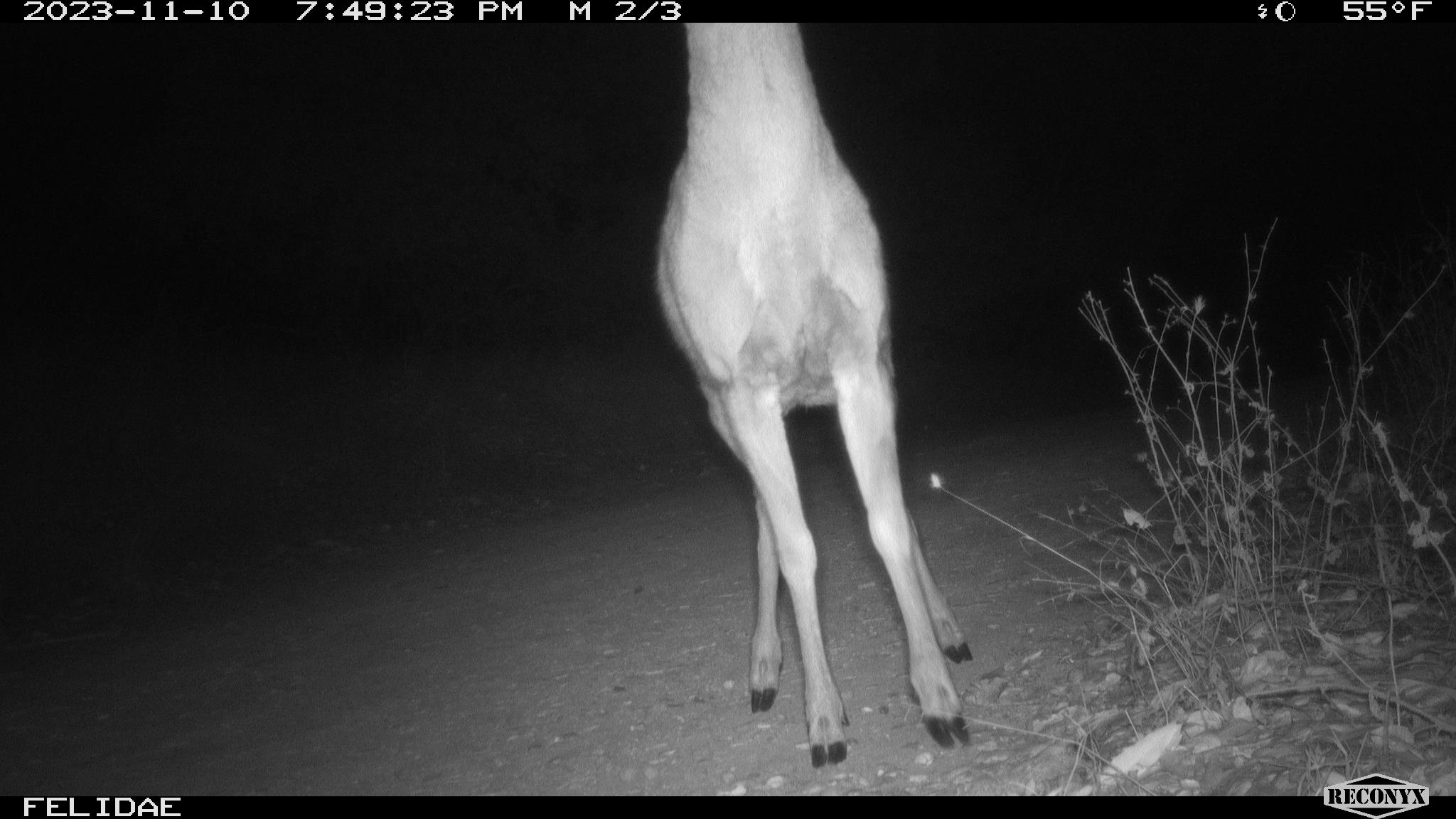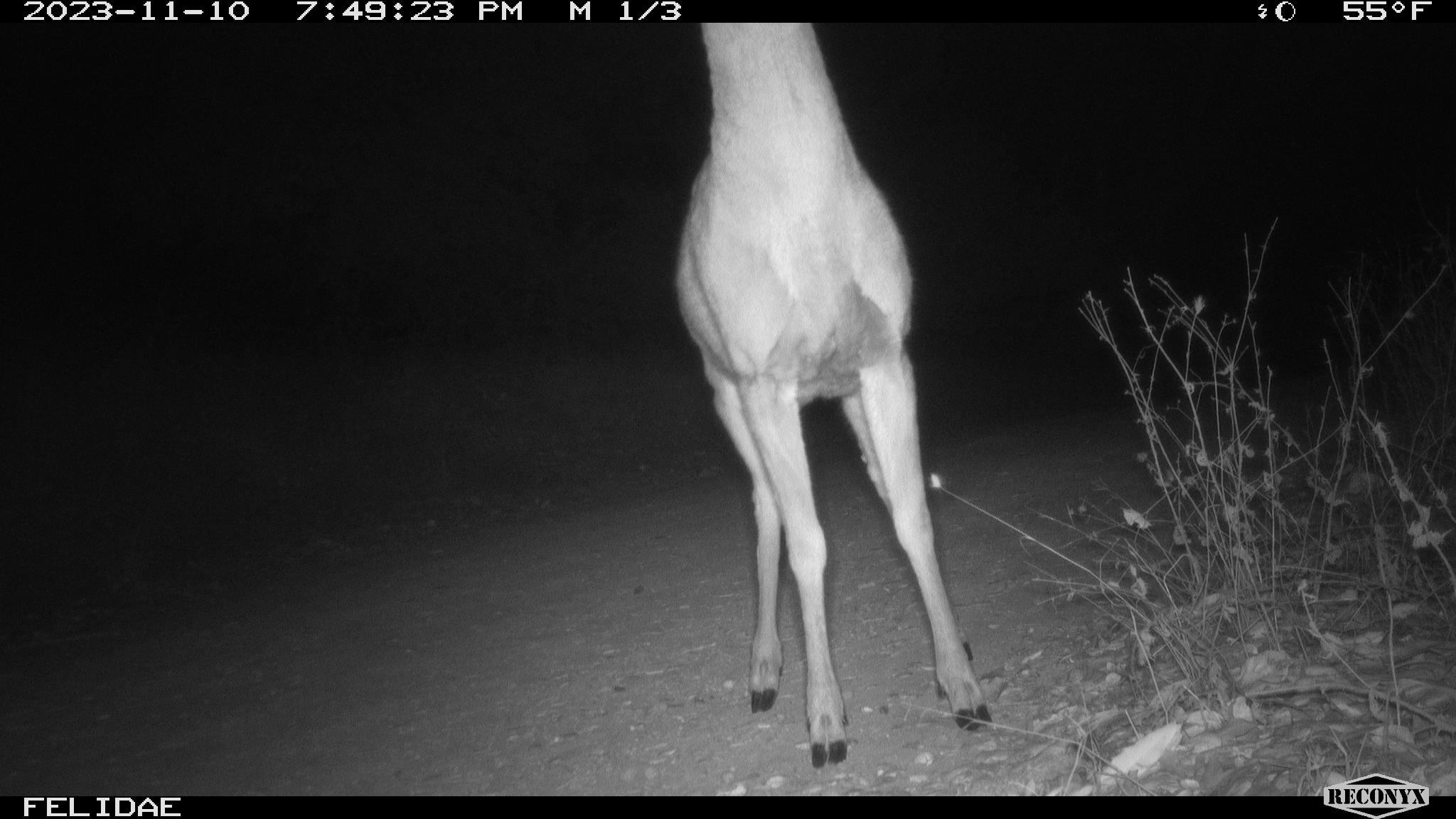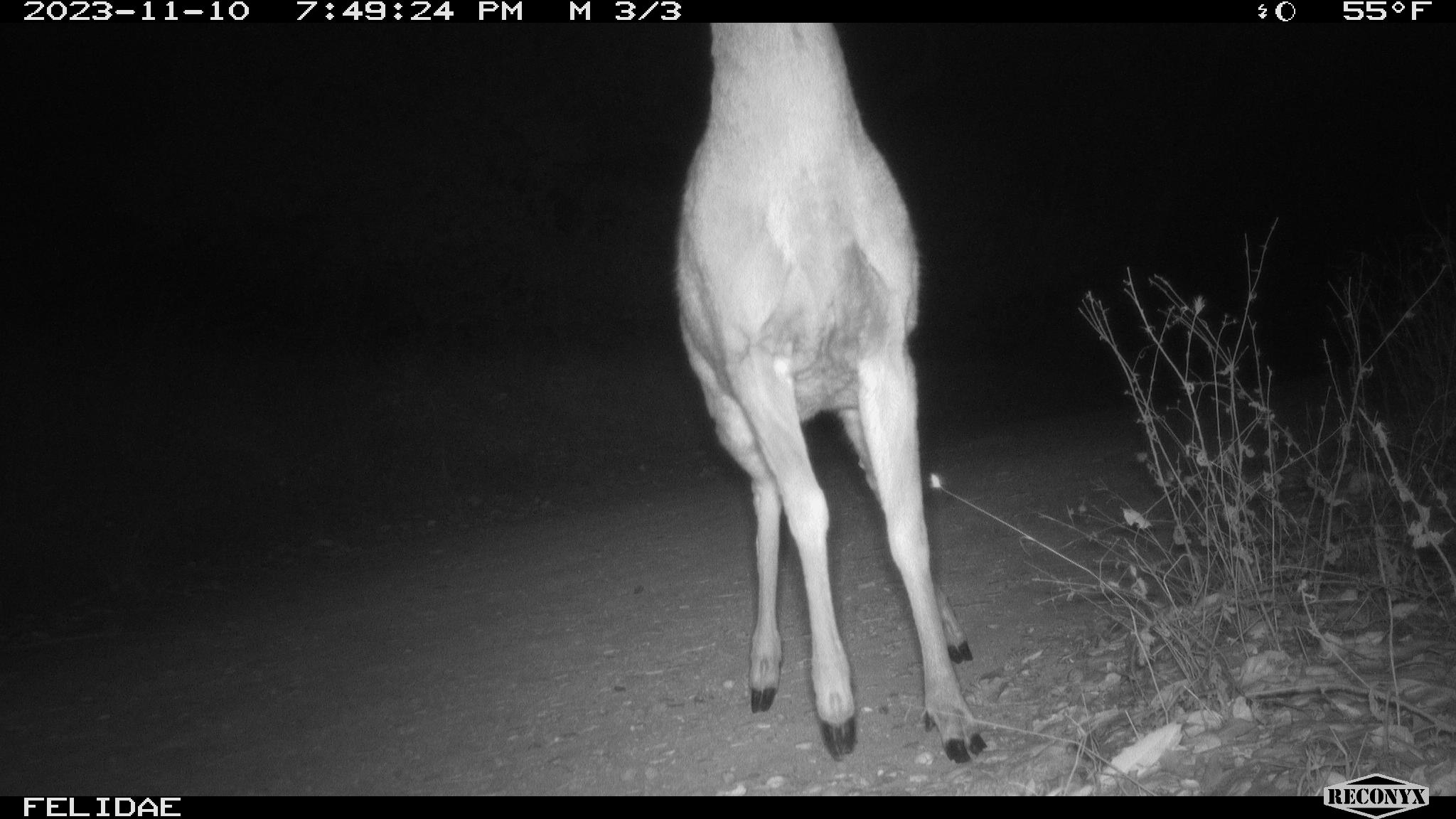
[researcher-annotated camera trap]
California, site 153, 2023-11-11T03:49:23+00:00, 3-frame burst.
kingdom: Animalia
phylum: Chordata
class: Mammalia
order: Artiodactyla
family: Cervidae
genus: Odocoileus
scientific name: Odocoileus hemionus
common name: mule deer